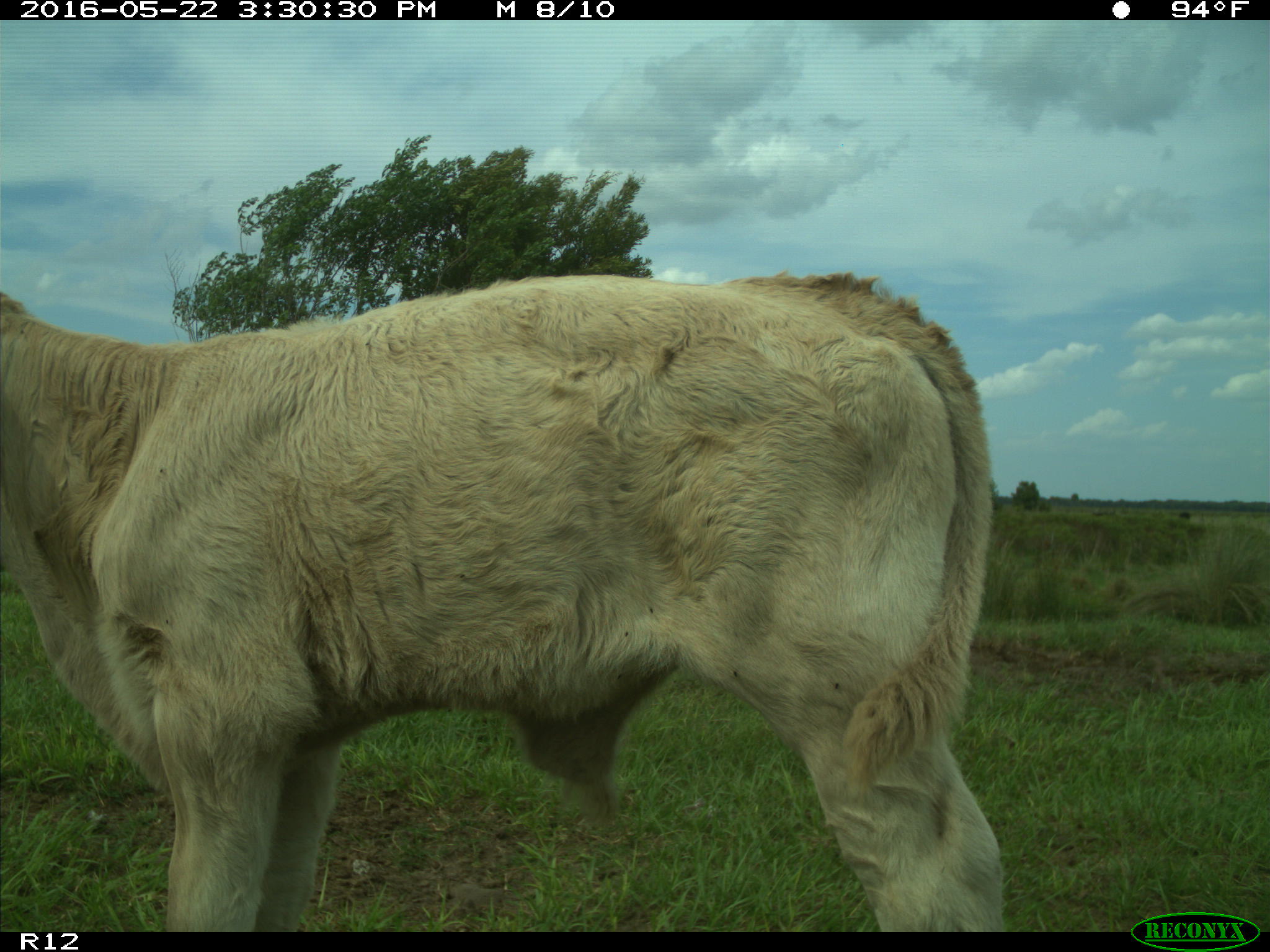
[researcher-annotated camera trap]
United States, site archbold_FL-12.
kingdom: Animalia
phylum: Chordata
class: Mammalia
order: Artiodactyla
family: Bovidae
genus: Bos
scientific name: Bos taurus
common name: domestic cow